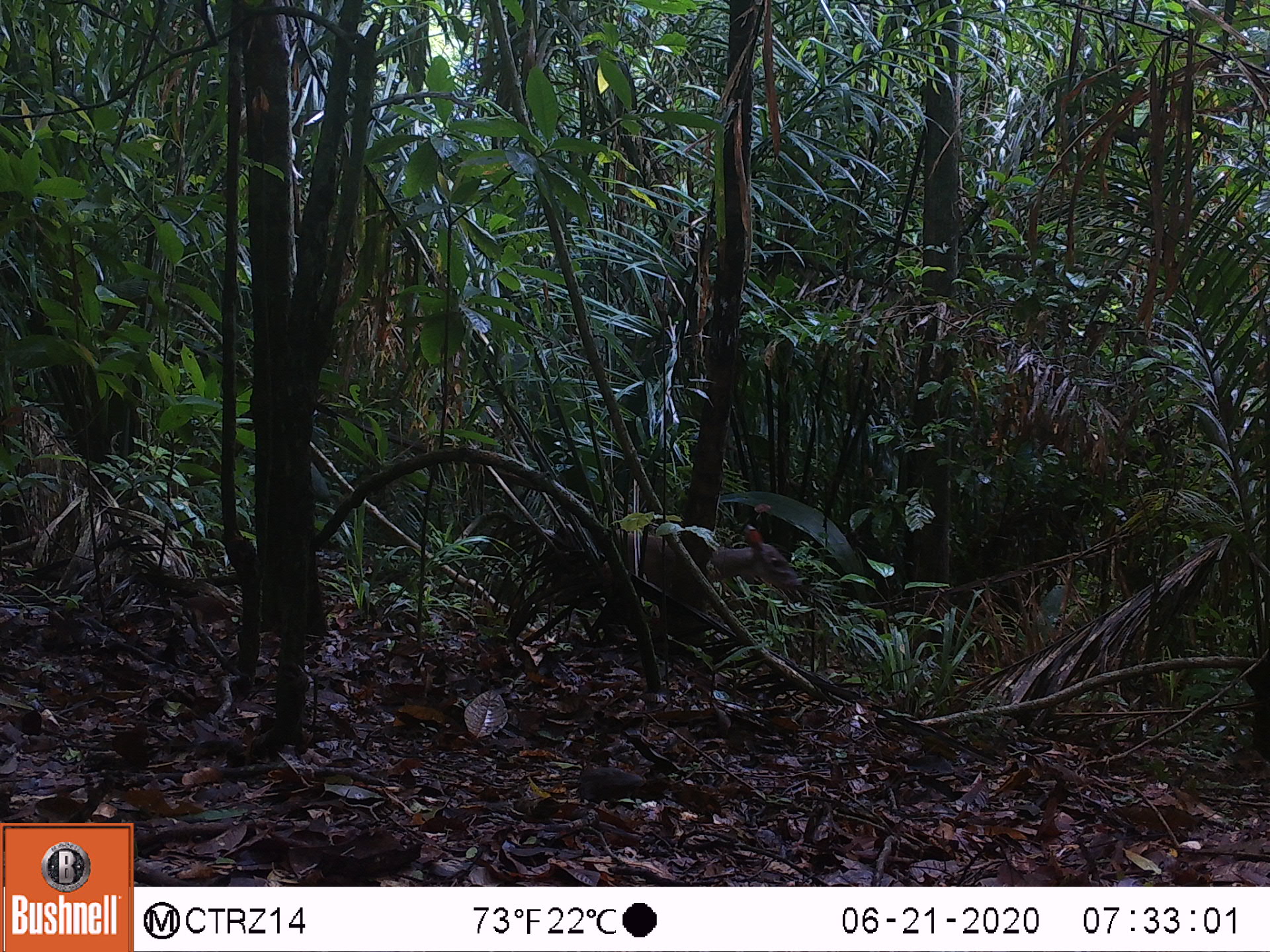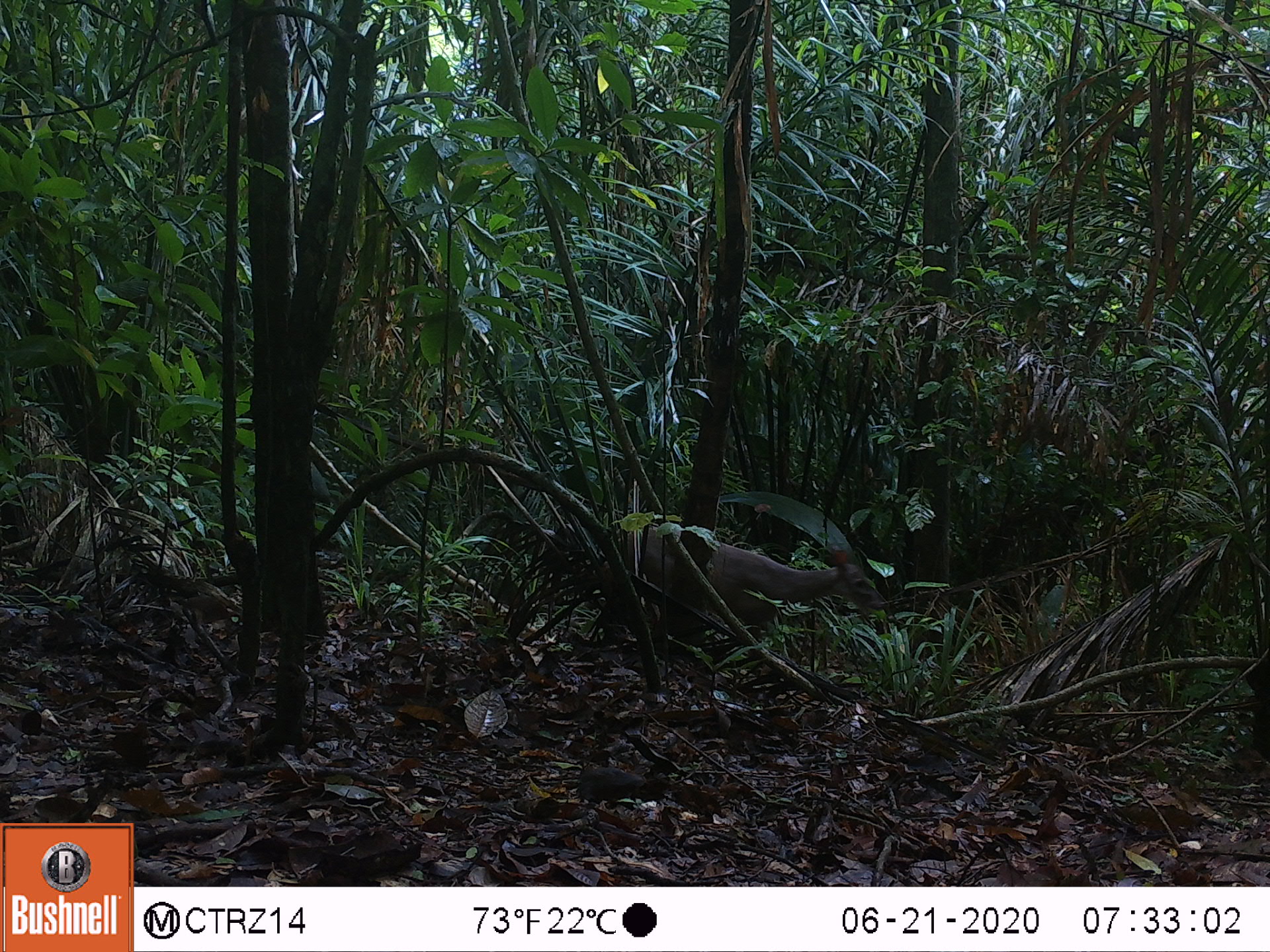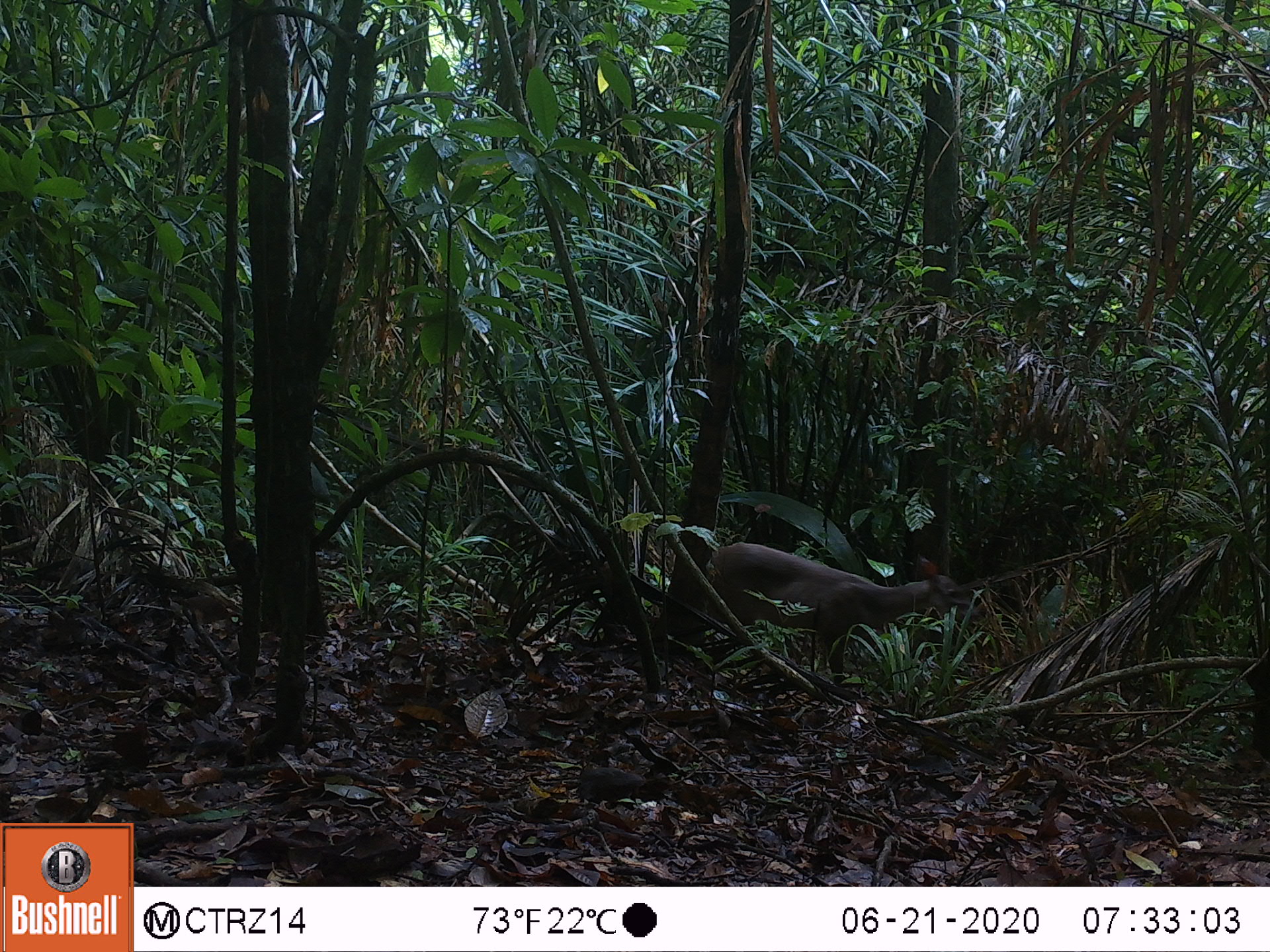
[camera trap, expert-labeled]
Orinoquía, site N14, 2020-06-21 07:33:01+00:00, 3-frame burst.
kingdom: Animalia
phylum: Chordata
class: Mammalia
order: Artiodactyla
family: Cervidae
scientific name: Cervidae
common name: deer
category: unknown cervid